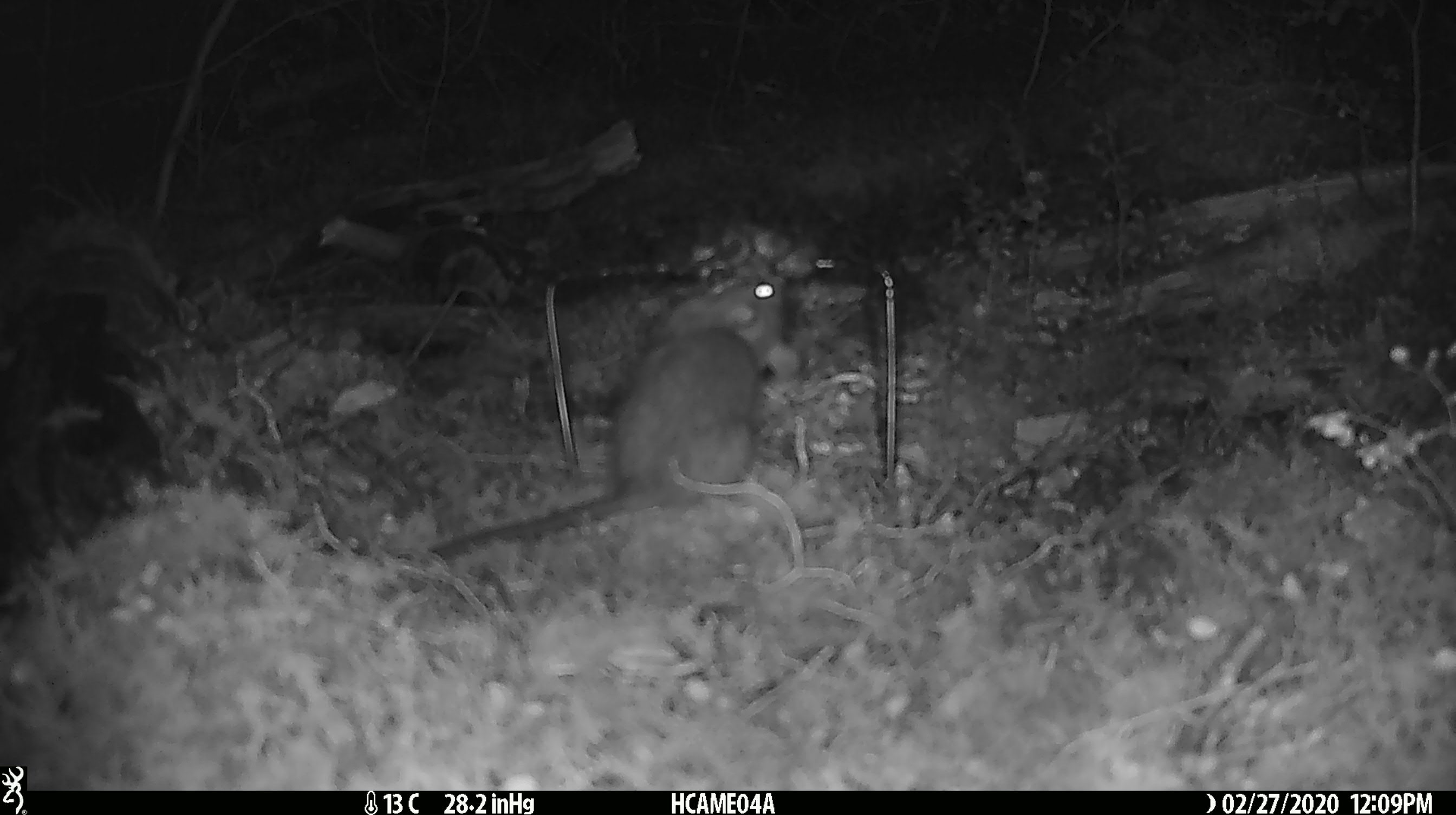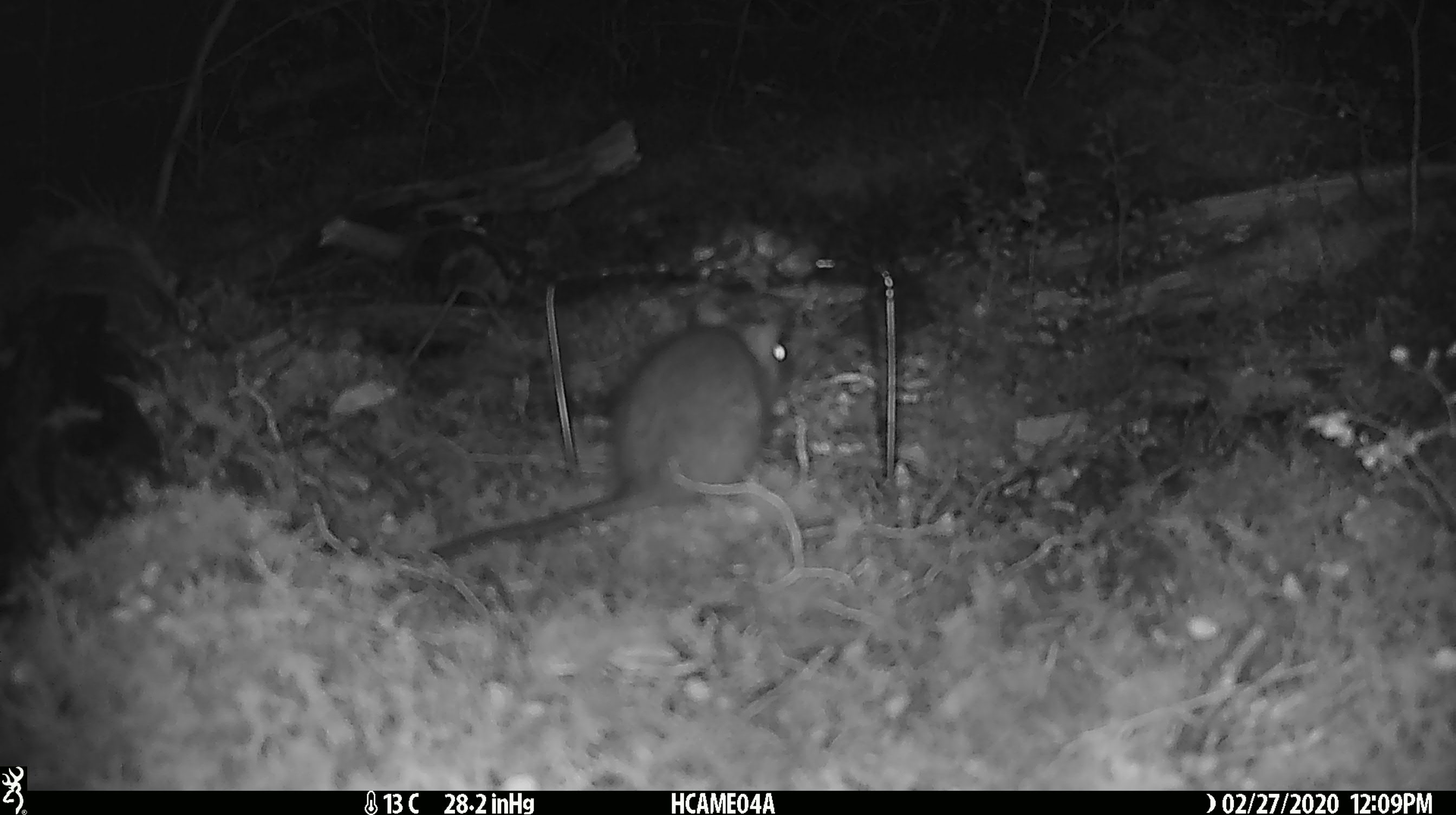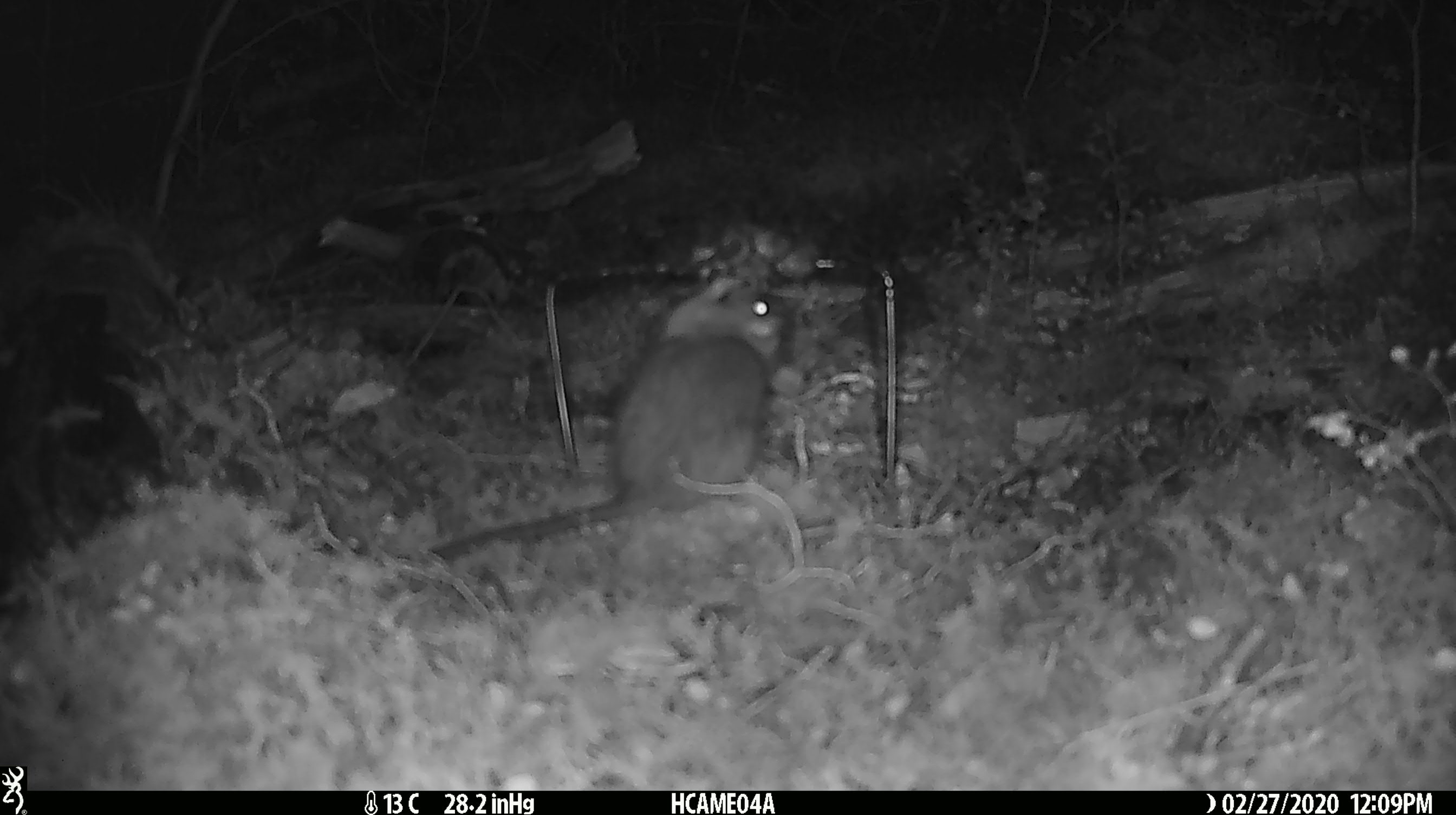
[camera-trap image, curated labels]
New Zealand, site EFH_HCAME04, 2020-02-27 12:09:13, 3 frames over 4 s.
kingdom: Animalia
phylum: Chordata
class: Mammalia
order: Rodentia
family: Muridae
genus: Rattus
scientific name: Rattus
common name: rat